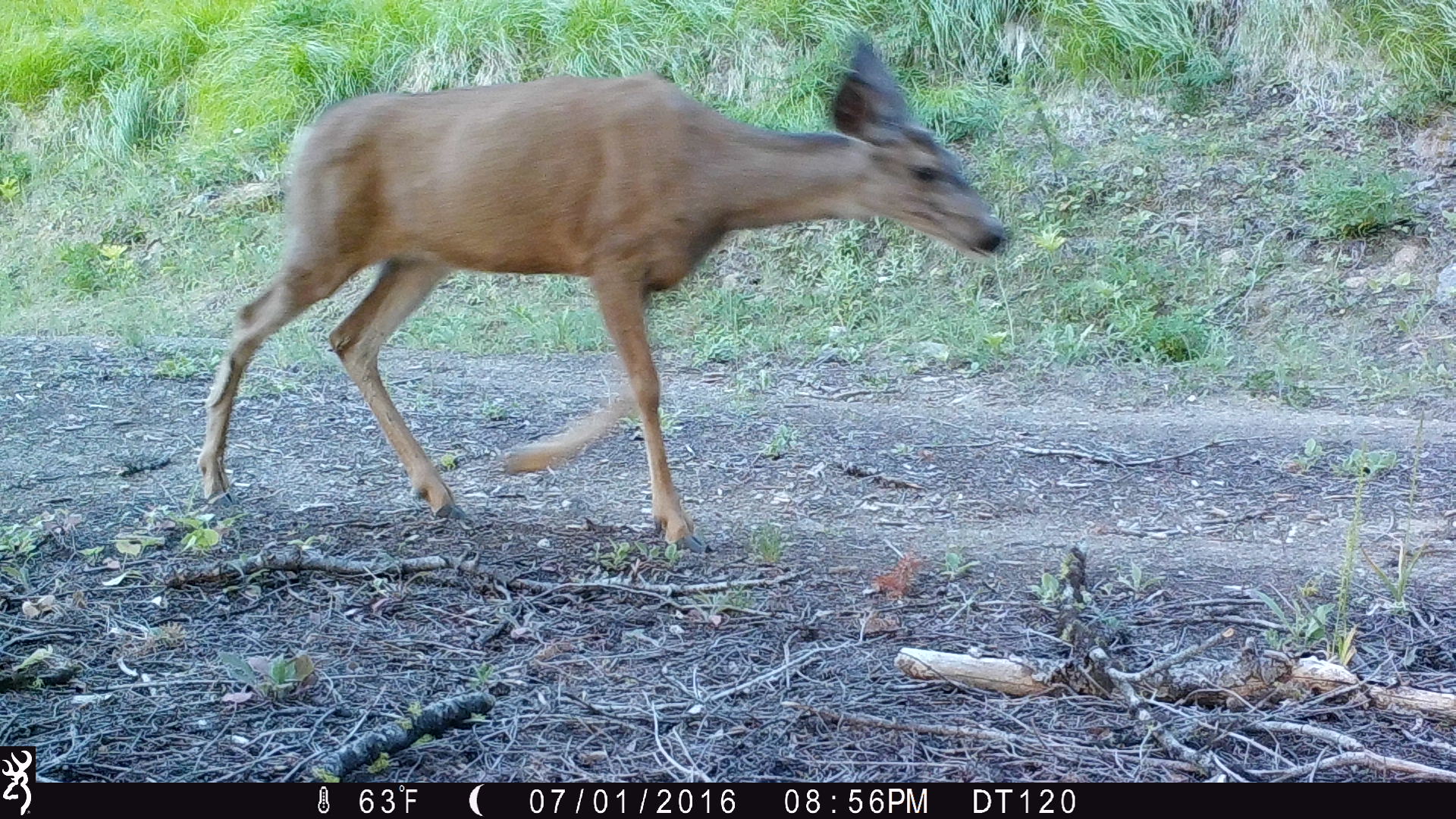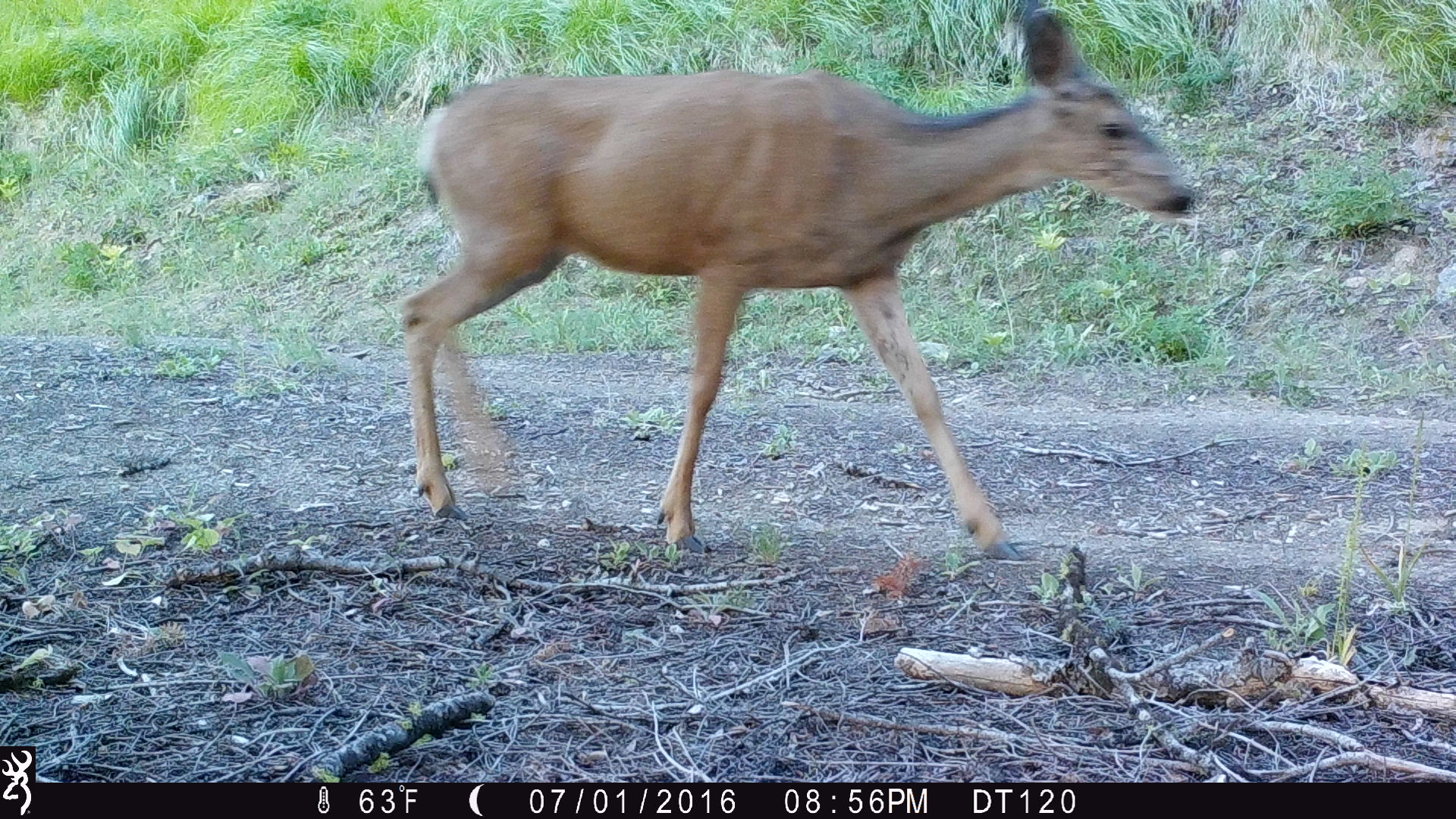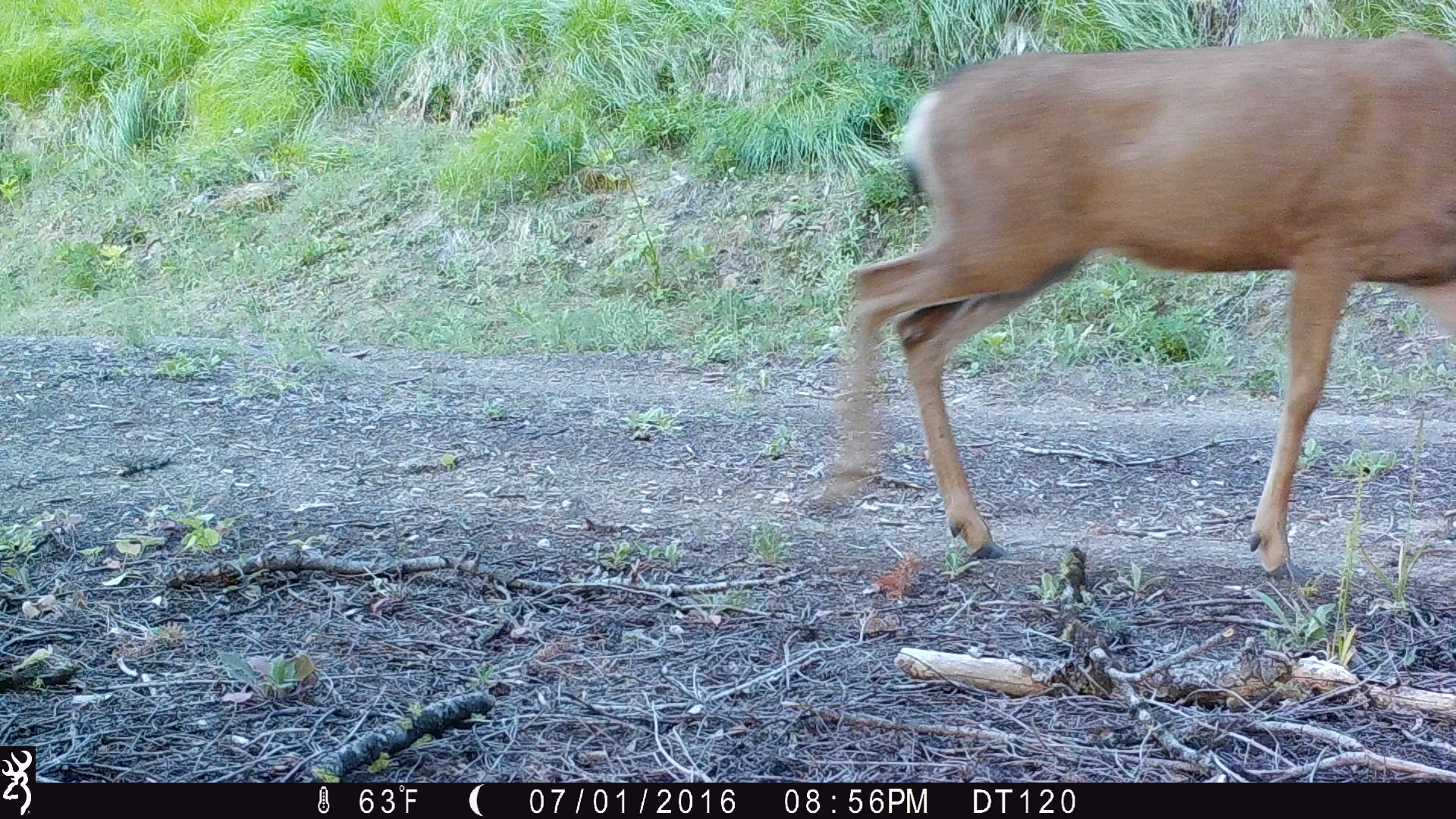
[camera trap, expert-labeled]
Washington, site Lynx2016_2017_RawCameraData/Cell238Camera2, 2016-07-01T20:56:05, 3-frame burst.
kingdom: Animalia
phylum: Chordata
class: Mammalia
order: Artiodactyla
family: Cervidae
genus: Odocoileus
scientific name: Odocoileus hemionus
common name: mule deer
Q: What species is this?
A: Odocoileus hemionus (mule deer).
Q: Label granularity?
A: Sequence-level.